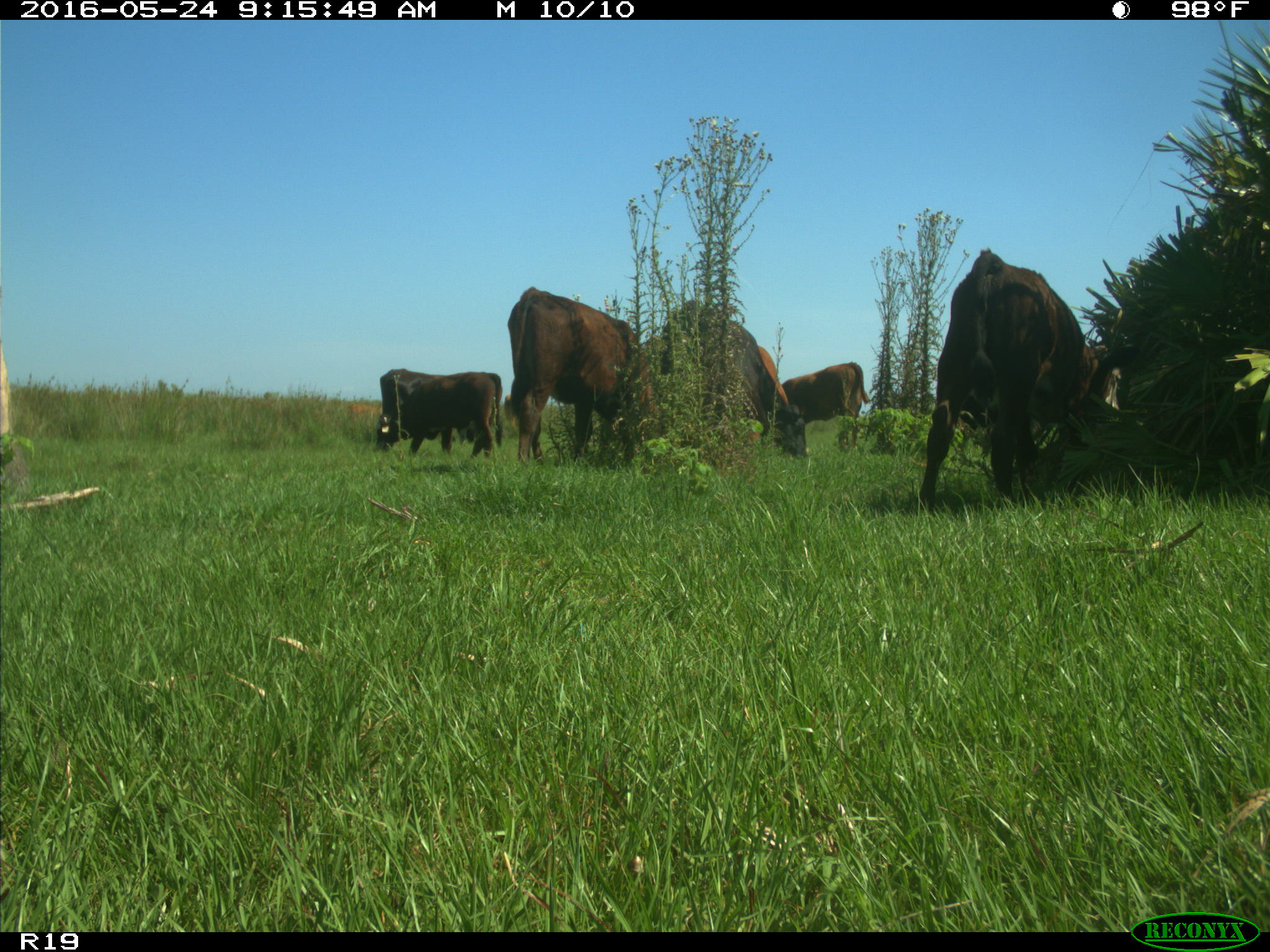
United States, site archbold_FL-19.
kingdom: Animalia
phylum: Chordata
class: Mammalia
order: Artiodactyla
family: Bovidae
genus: Bos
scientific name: Bos taurus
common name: domestic cow